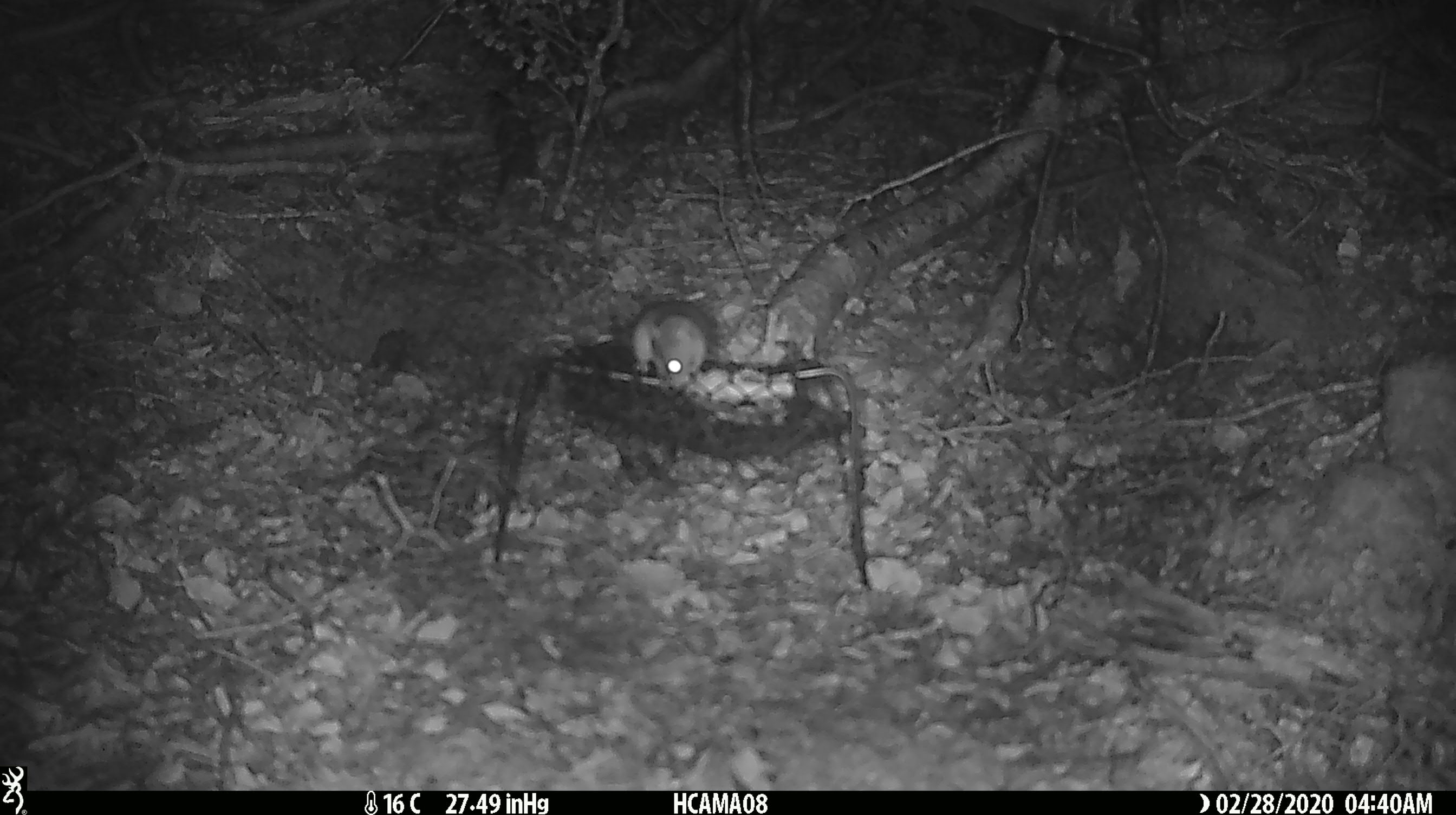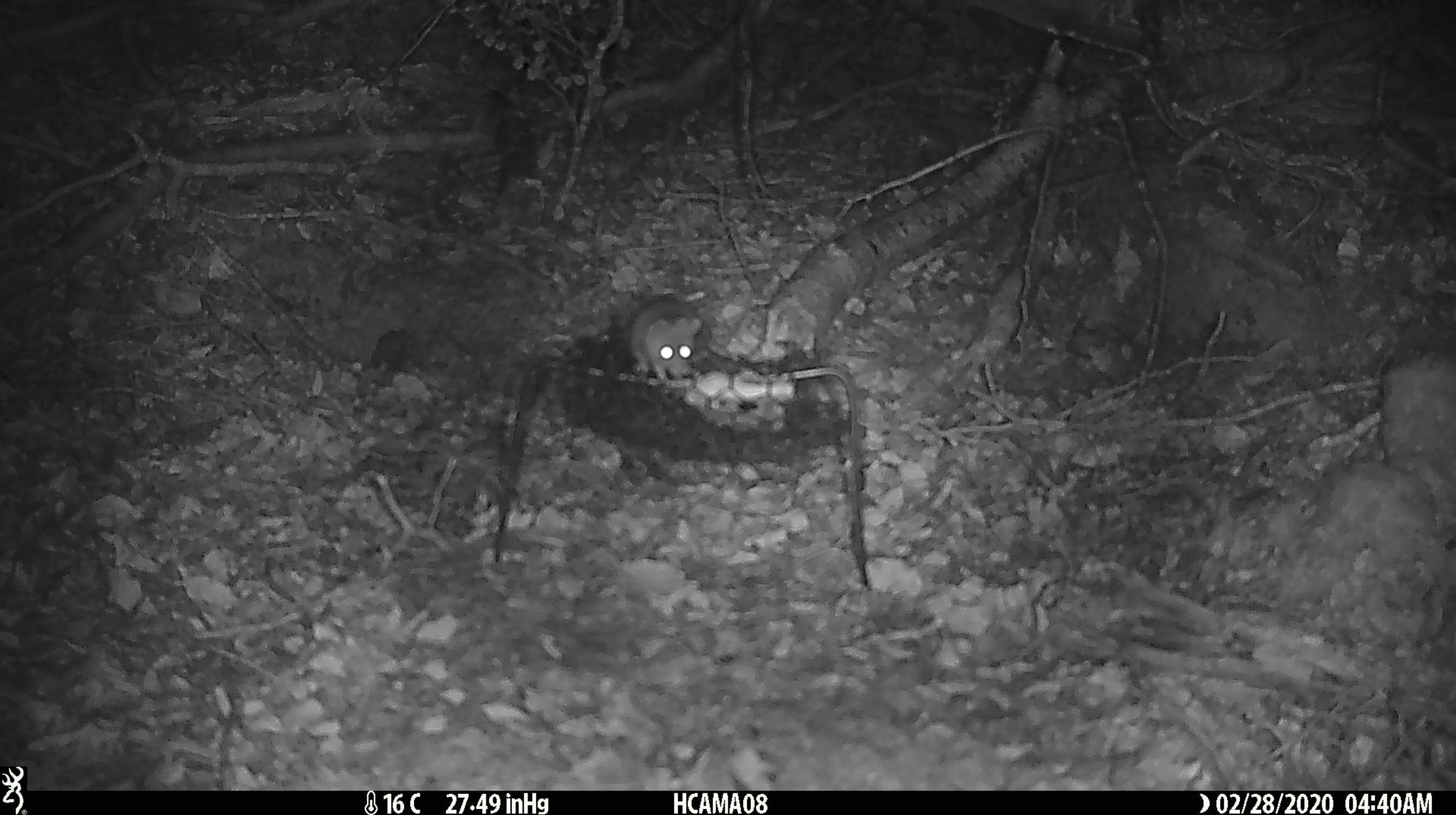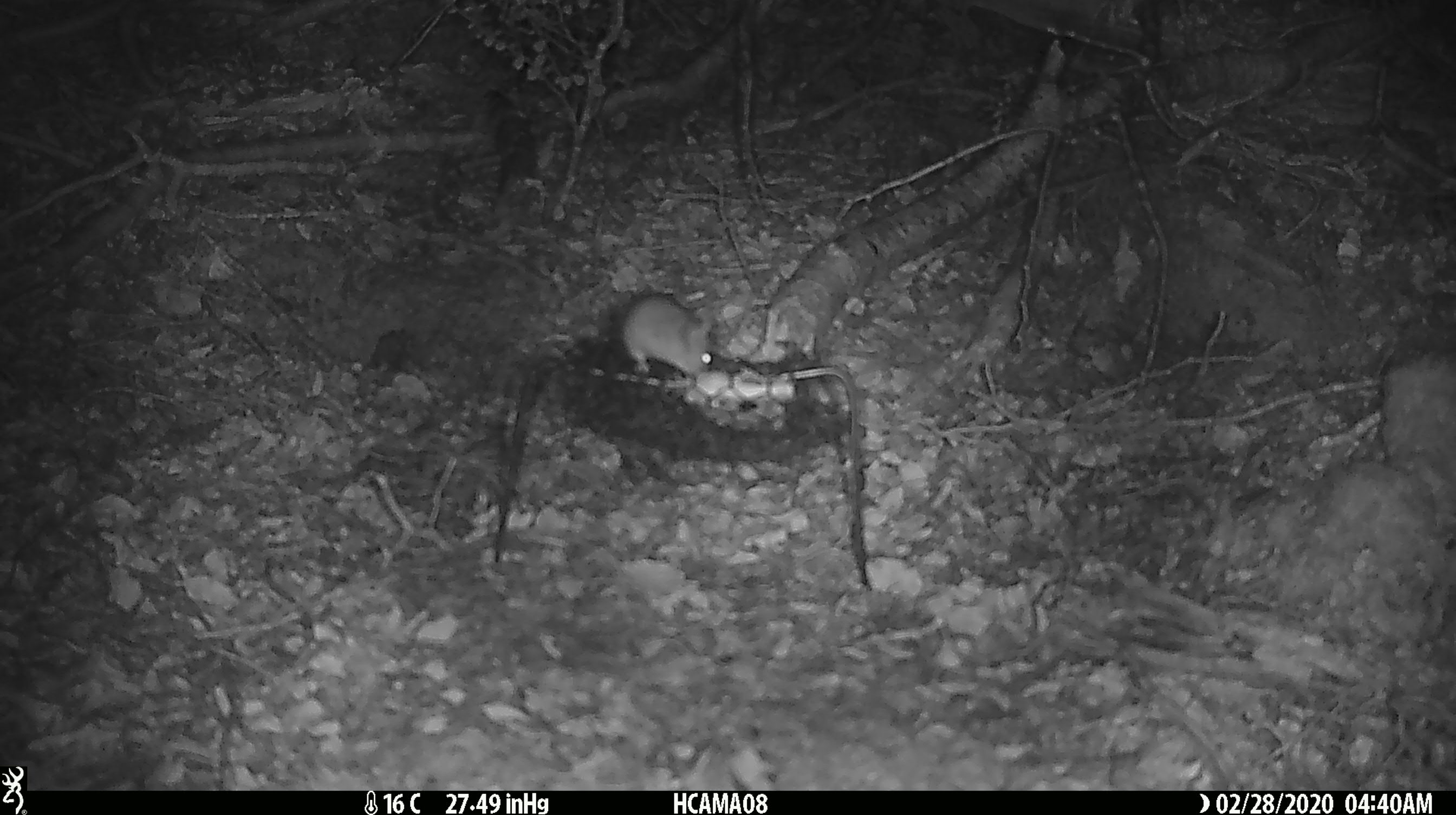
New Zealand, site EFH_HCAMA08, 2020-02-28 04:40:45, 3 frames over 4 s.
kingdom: Animalia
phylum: Chordata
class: Mammalia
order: Rodentia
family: Muridae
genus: Mus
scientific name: Mus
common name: mouse